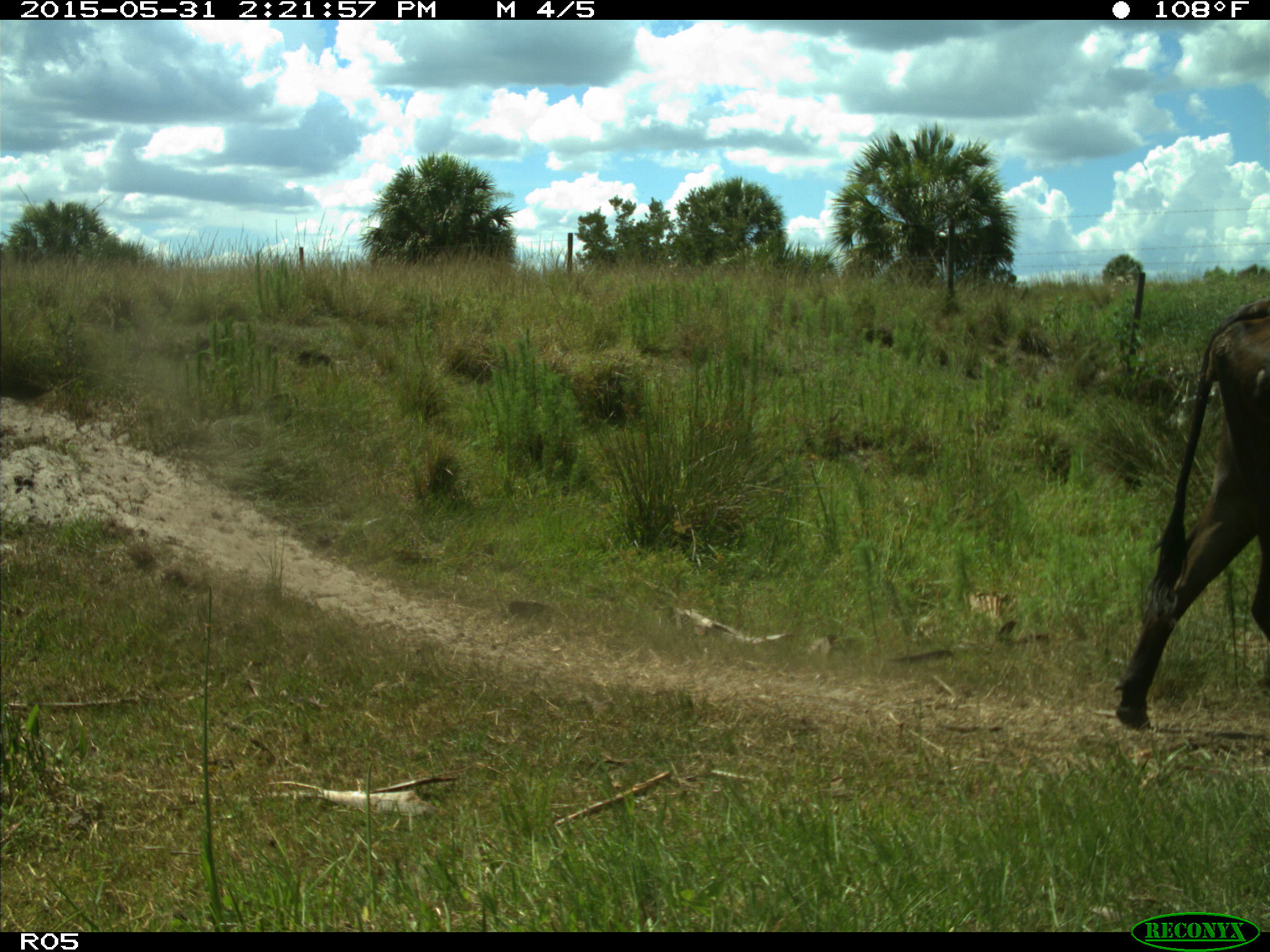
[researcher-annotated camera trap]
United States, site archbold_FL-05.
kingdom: Animalia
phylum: Chordata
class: Mammalia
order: Artiodactyla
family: Bovidae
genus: Bos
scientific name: Bos taurus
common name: domestic cow